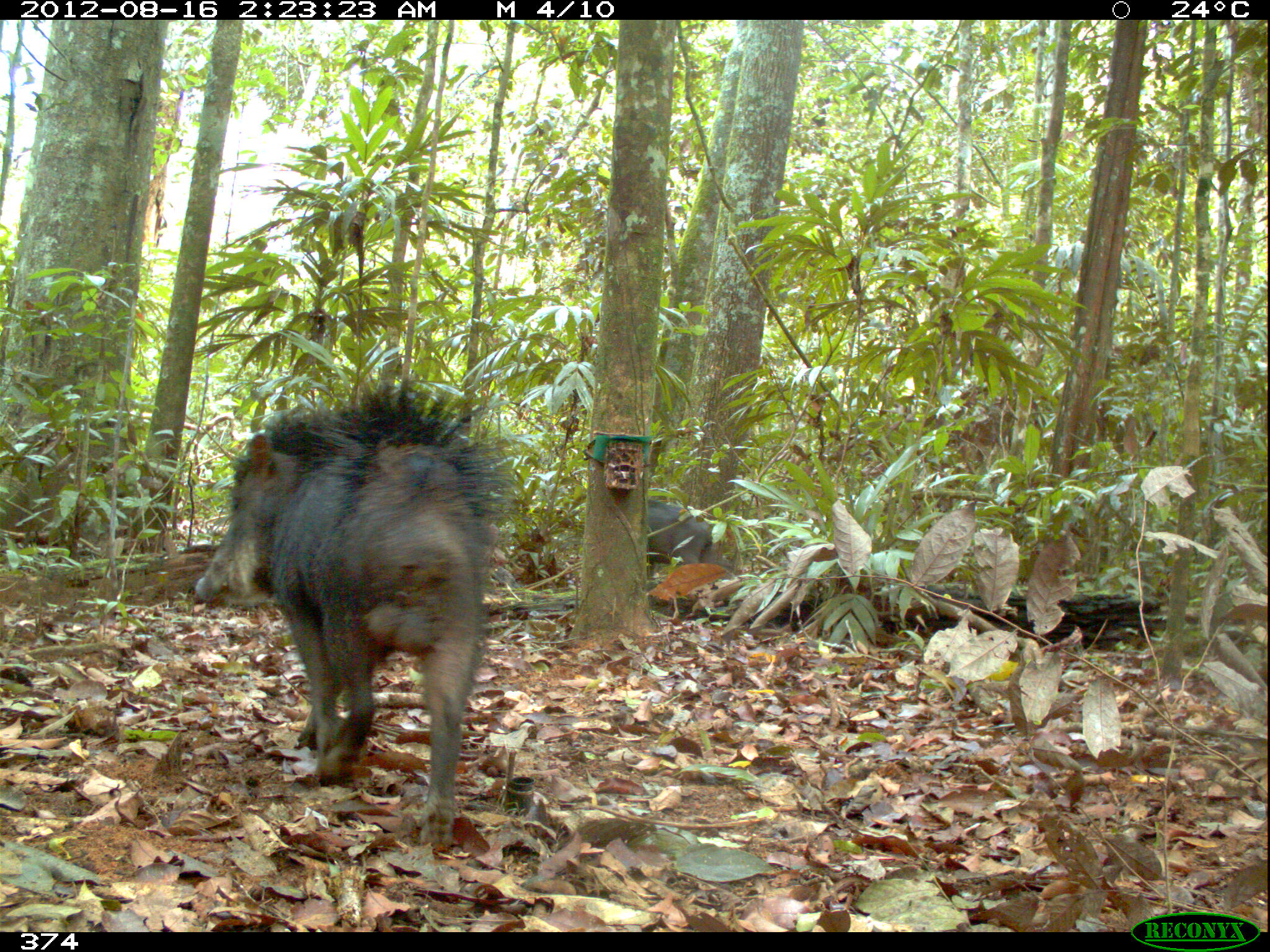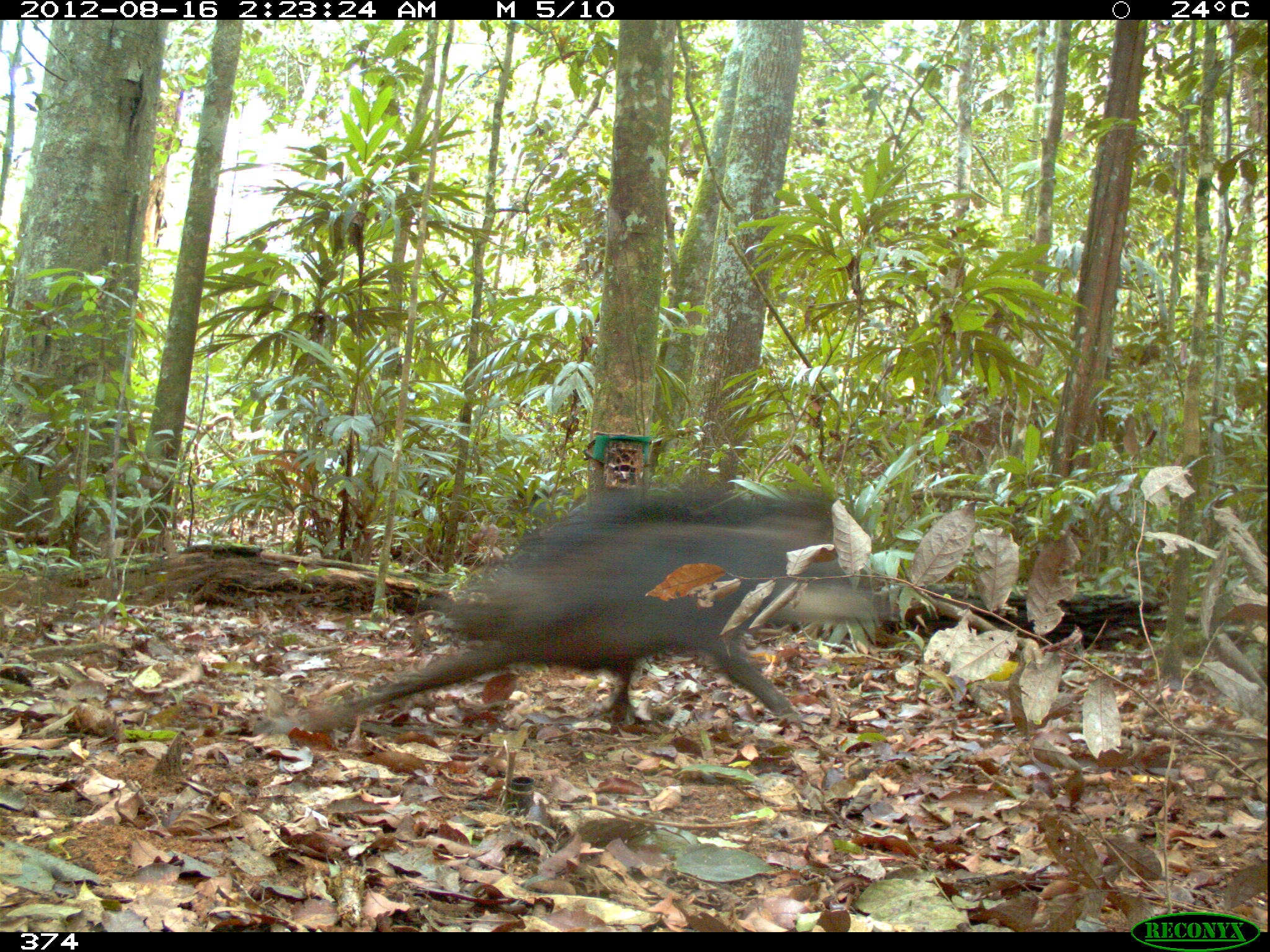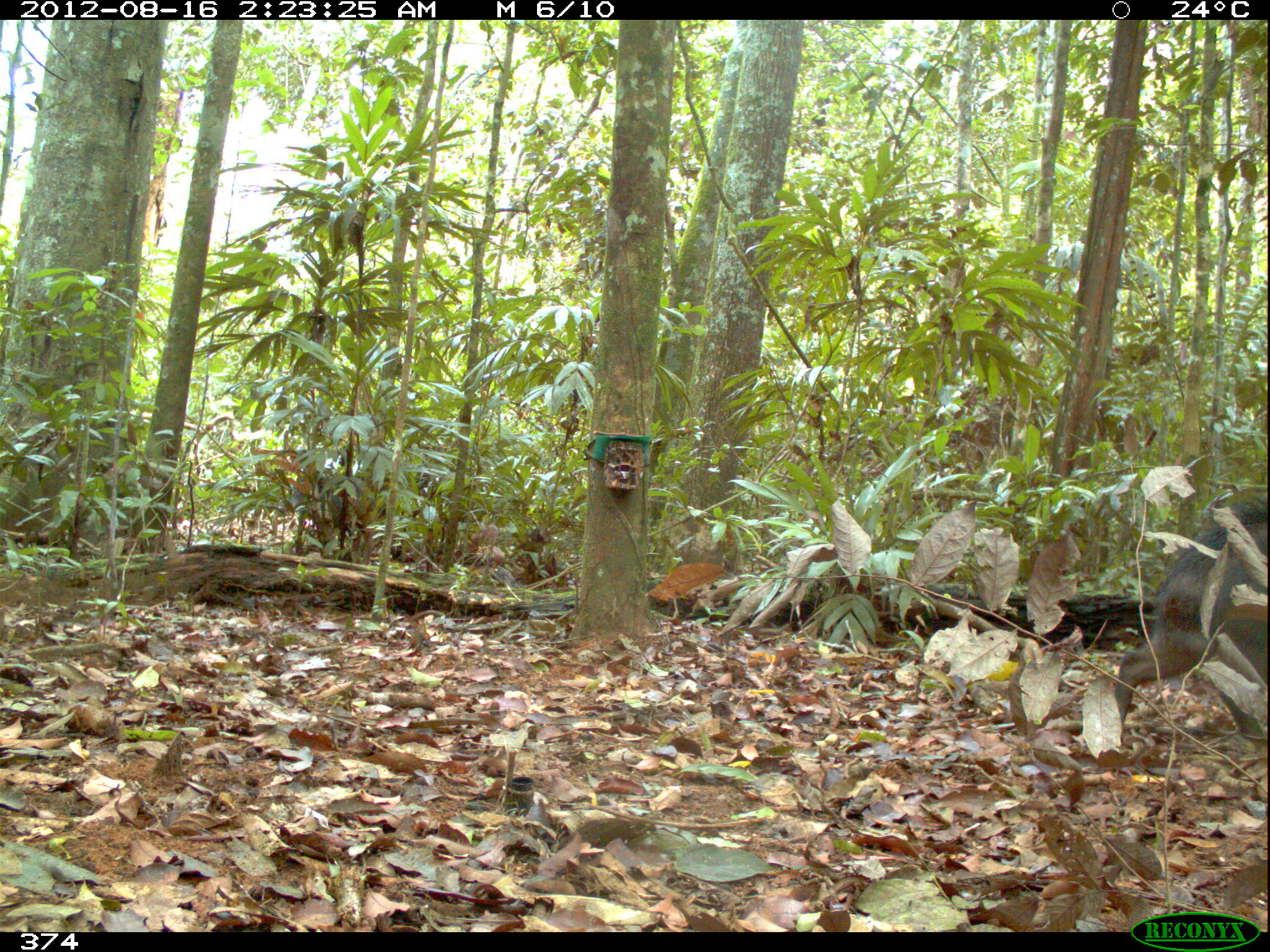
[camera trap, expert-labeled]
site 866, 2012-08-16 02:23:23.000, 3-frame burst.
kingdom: Animalia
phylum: Chordata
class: Mammalia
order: Artiodactyla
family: Tayassuidae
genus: Tayassu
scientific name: Tayassu pecari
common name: white-lipped peccary